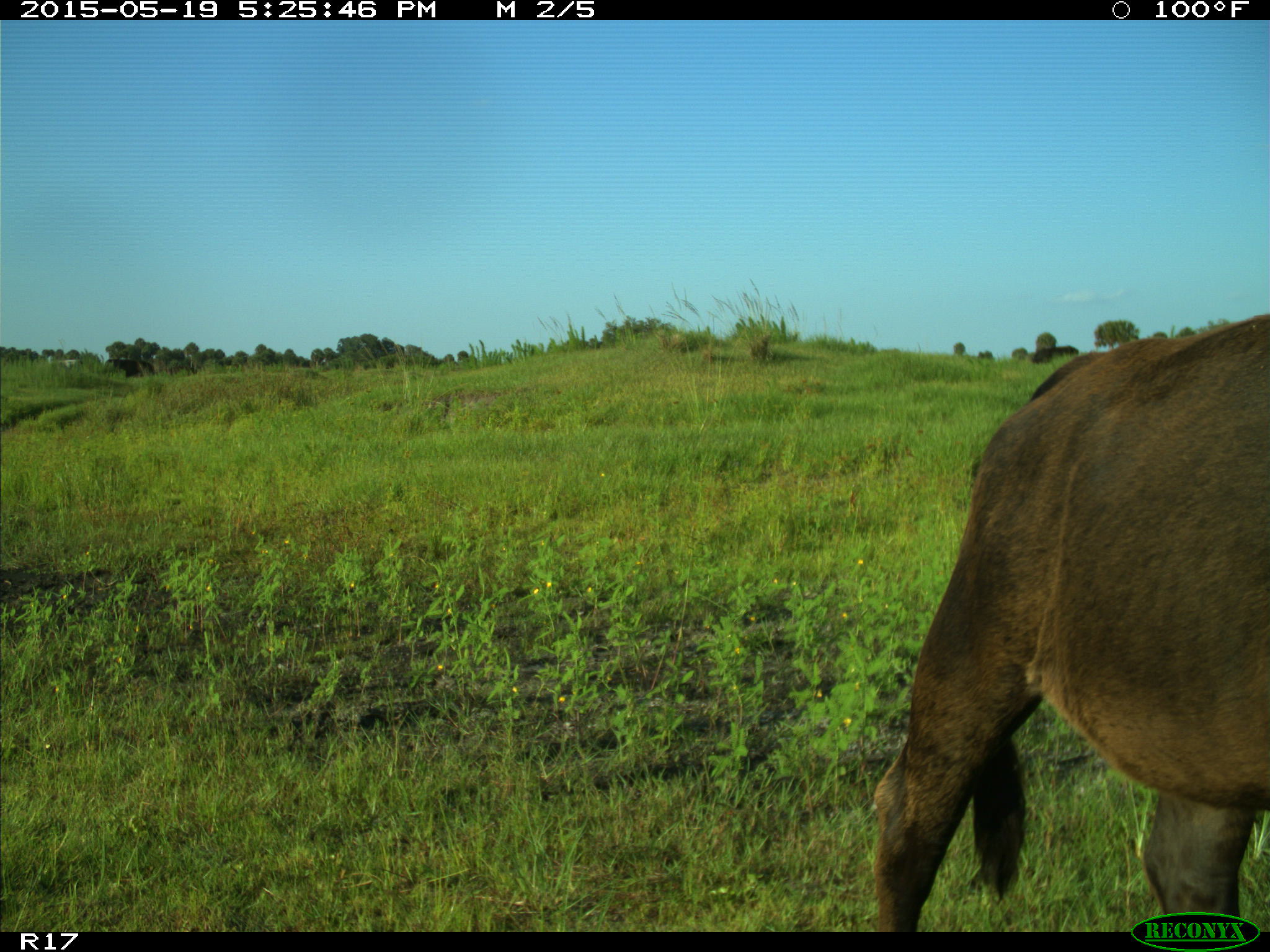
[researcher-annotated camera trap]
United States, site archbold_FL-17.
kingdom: Animalia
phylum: Chordata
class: Mammalia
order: Artiodactyla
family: Bovidae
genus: Bos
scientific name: Bos taurus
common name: domestic cow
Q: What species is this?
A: Bos taurus (domestic cow).